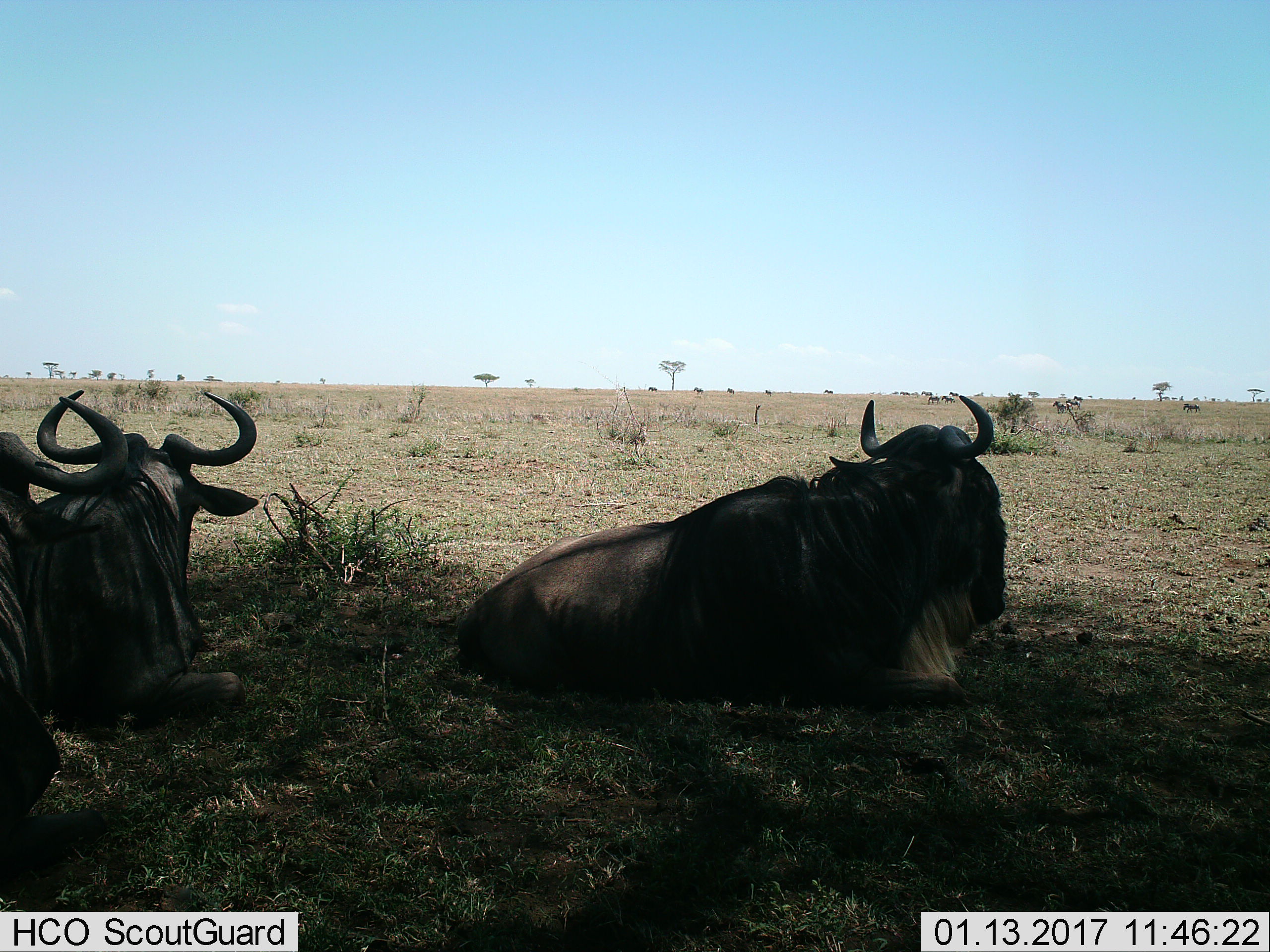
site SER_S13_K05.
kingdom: Animalia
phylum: Chordata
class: Mammalia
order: Artiodactyla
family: Bovidae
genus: Connochaetes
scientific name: Connochaetes taurinus taurinus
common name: blue wildebeest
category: wildebeestblue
Wildebeestblue (blue wildebeest) (Connochaetes taurinus taurinus), count 3. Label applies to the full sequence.